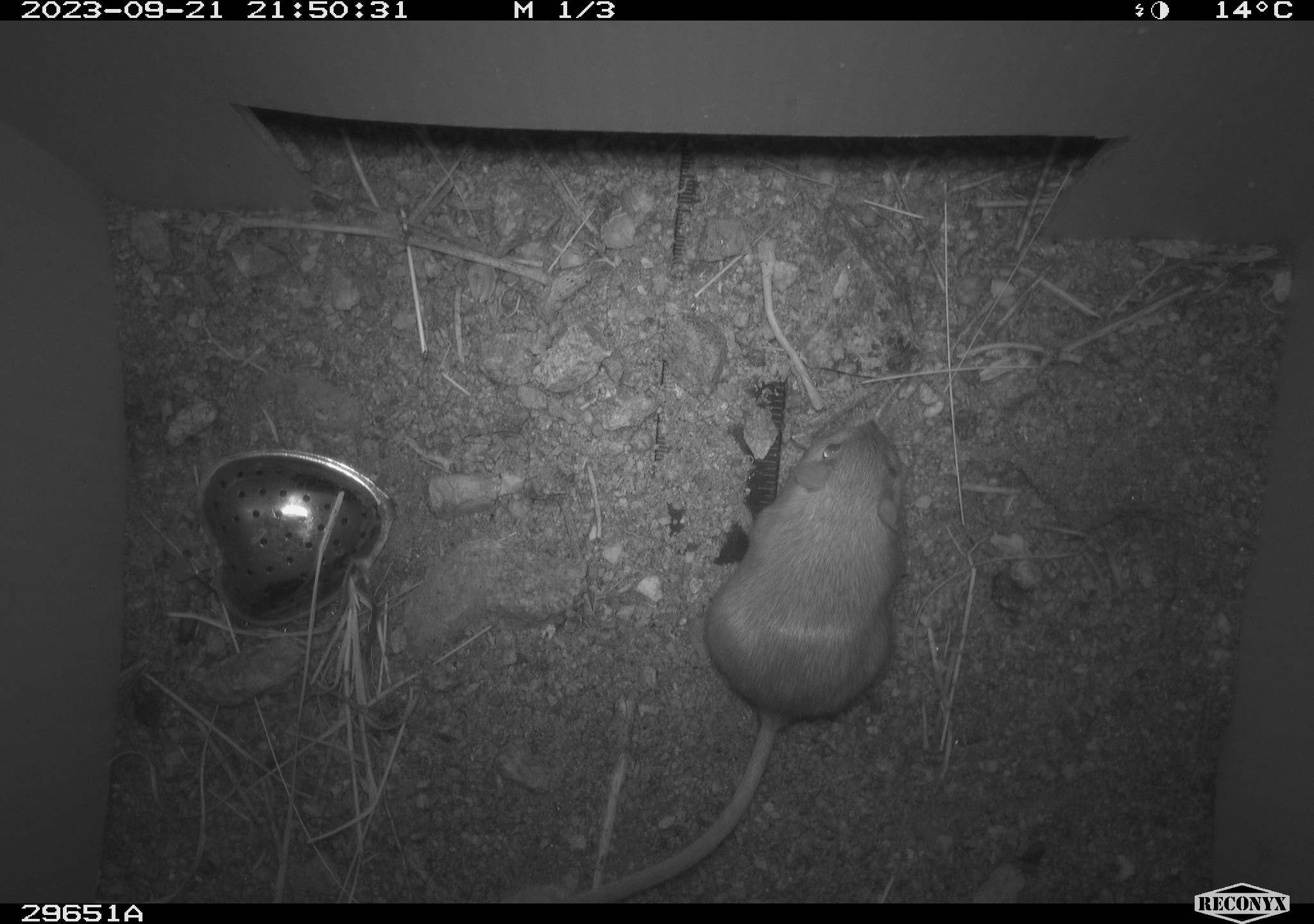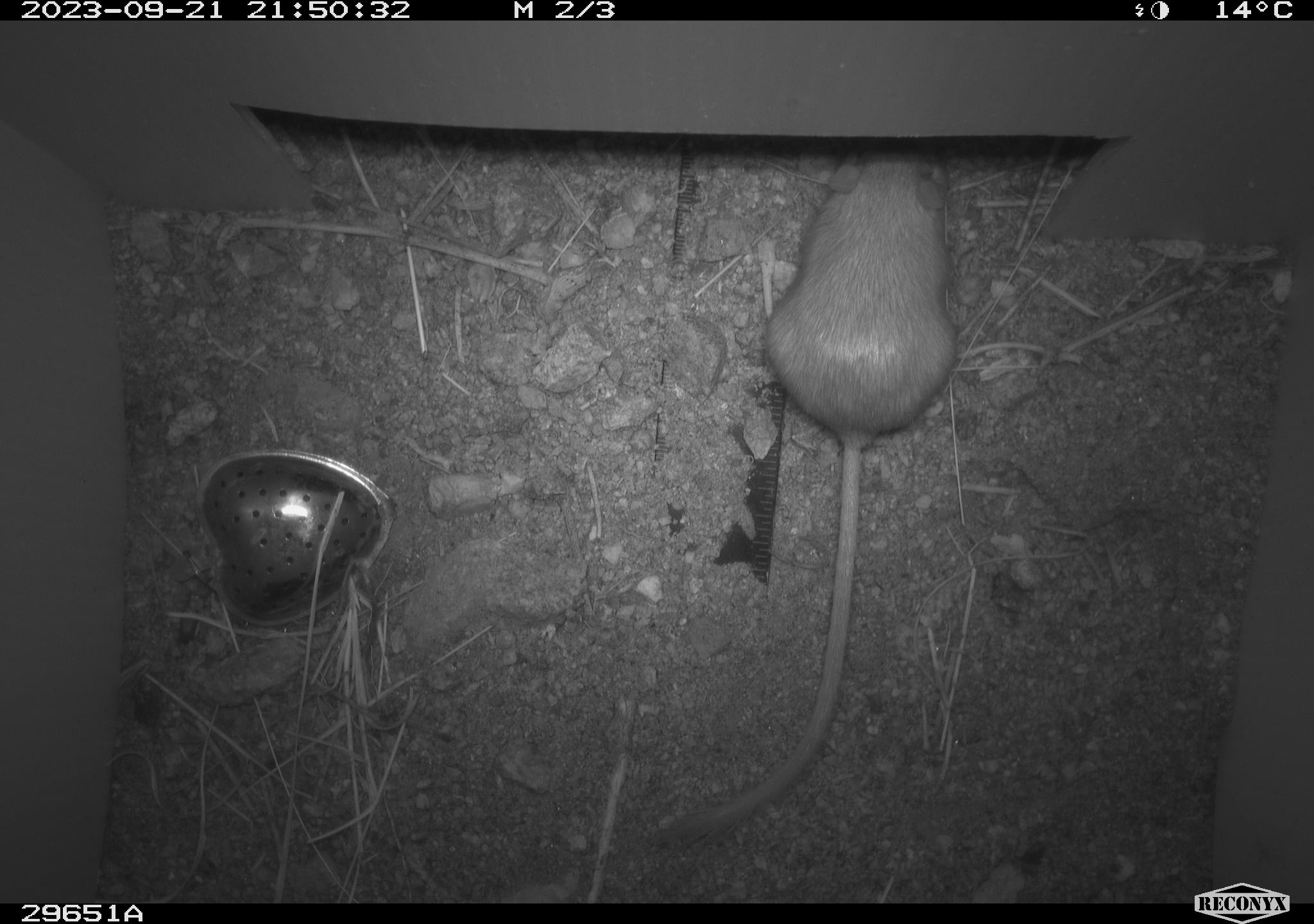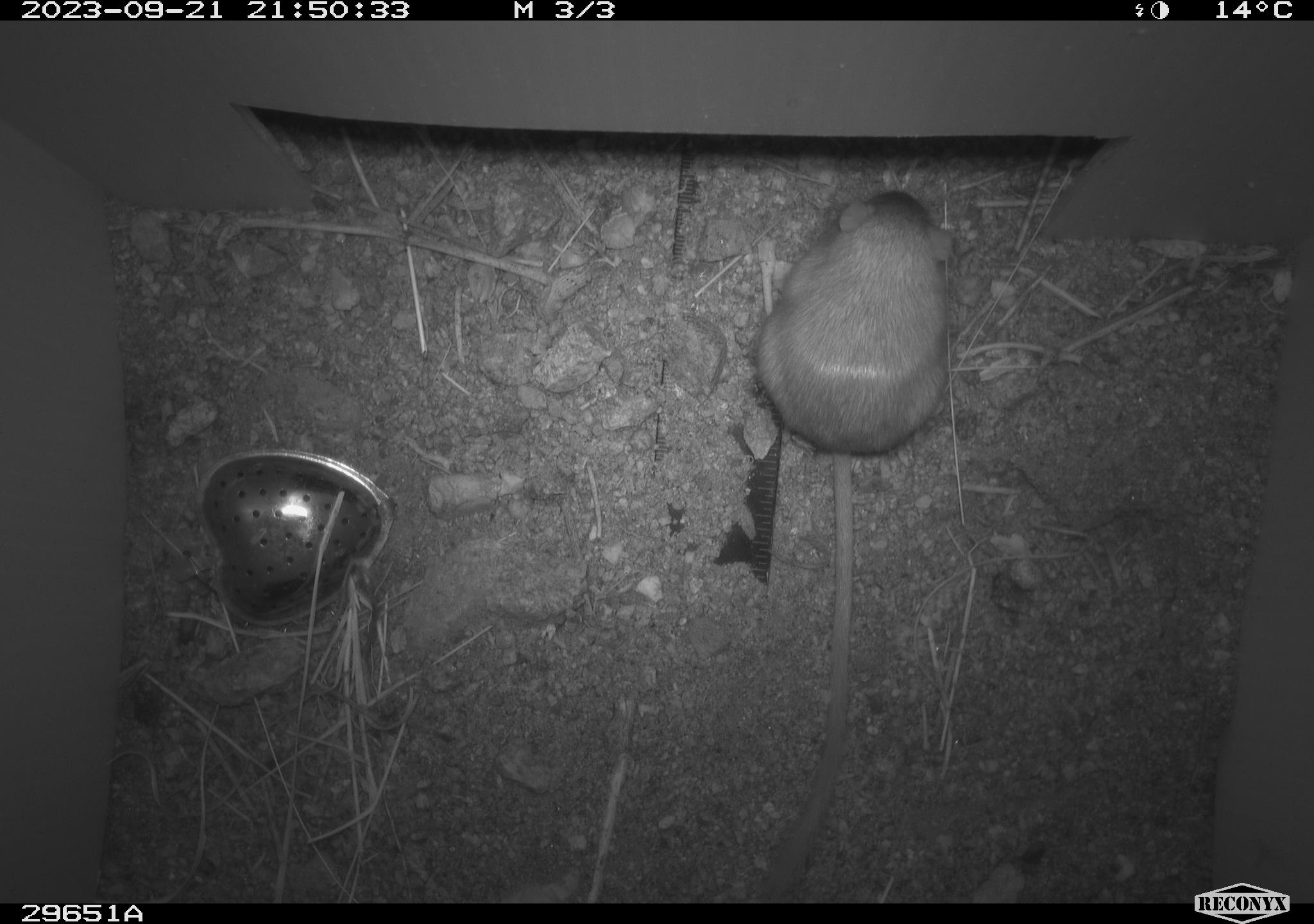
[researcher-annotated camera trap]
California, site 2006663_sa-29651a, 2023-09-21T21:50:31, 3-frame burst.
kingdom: Animalia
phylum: Chordata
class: Mammalia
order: Rodentia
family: Heteromyidae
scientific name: Heteromyidae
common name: kangaroo rats and pocket mice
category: heteromyidae family